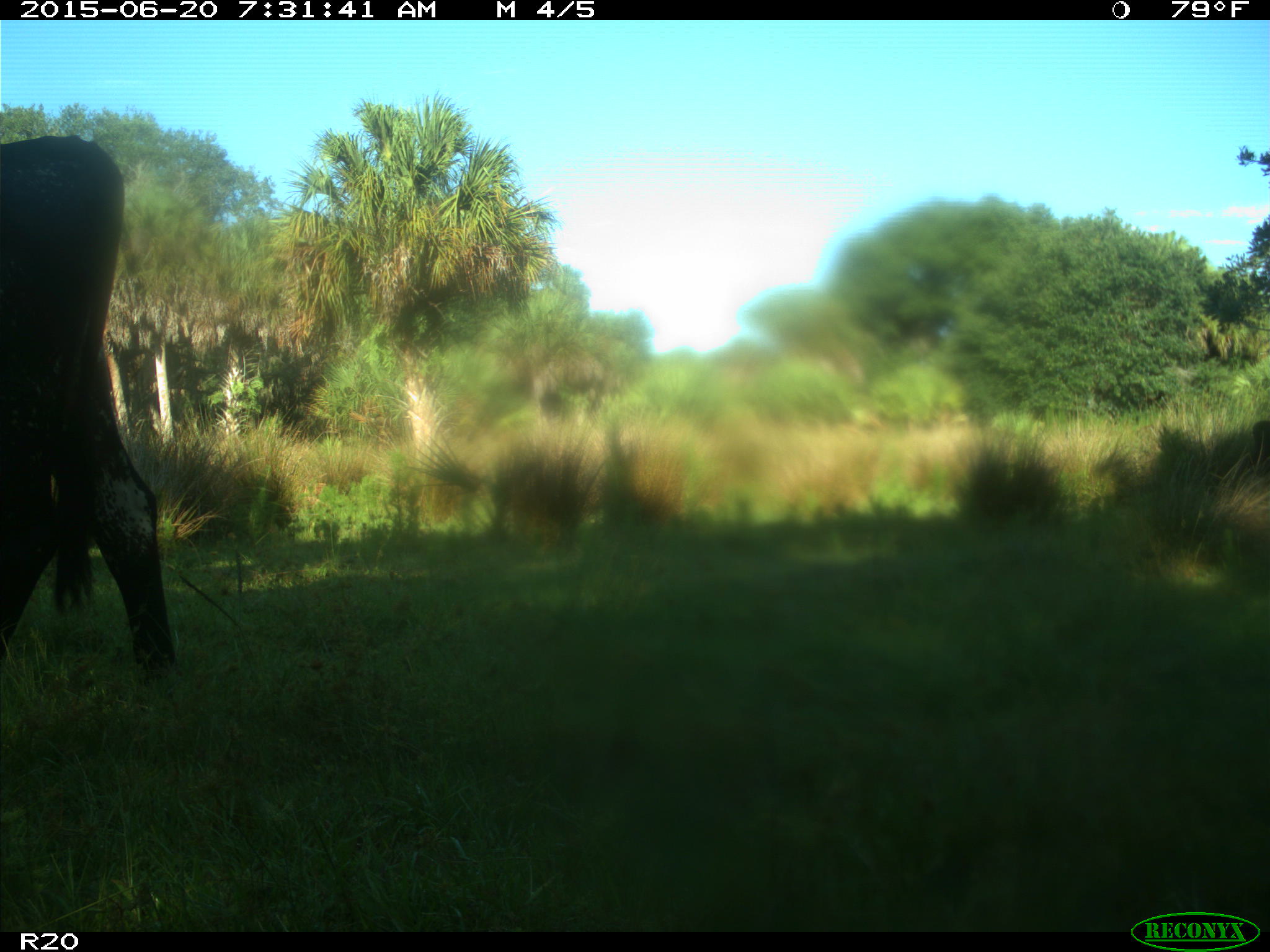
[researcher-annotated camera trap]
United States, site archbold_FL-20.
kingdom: Animalia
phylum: Chordata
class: Mammalia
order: Artiodactyla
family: Bovidae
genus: Bos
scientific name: Bos taurus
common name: domestic cow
Bos taurus (domestic cow).